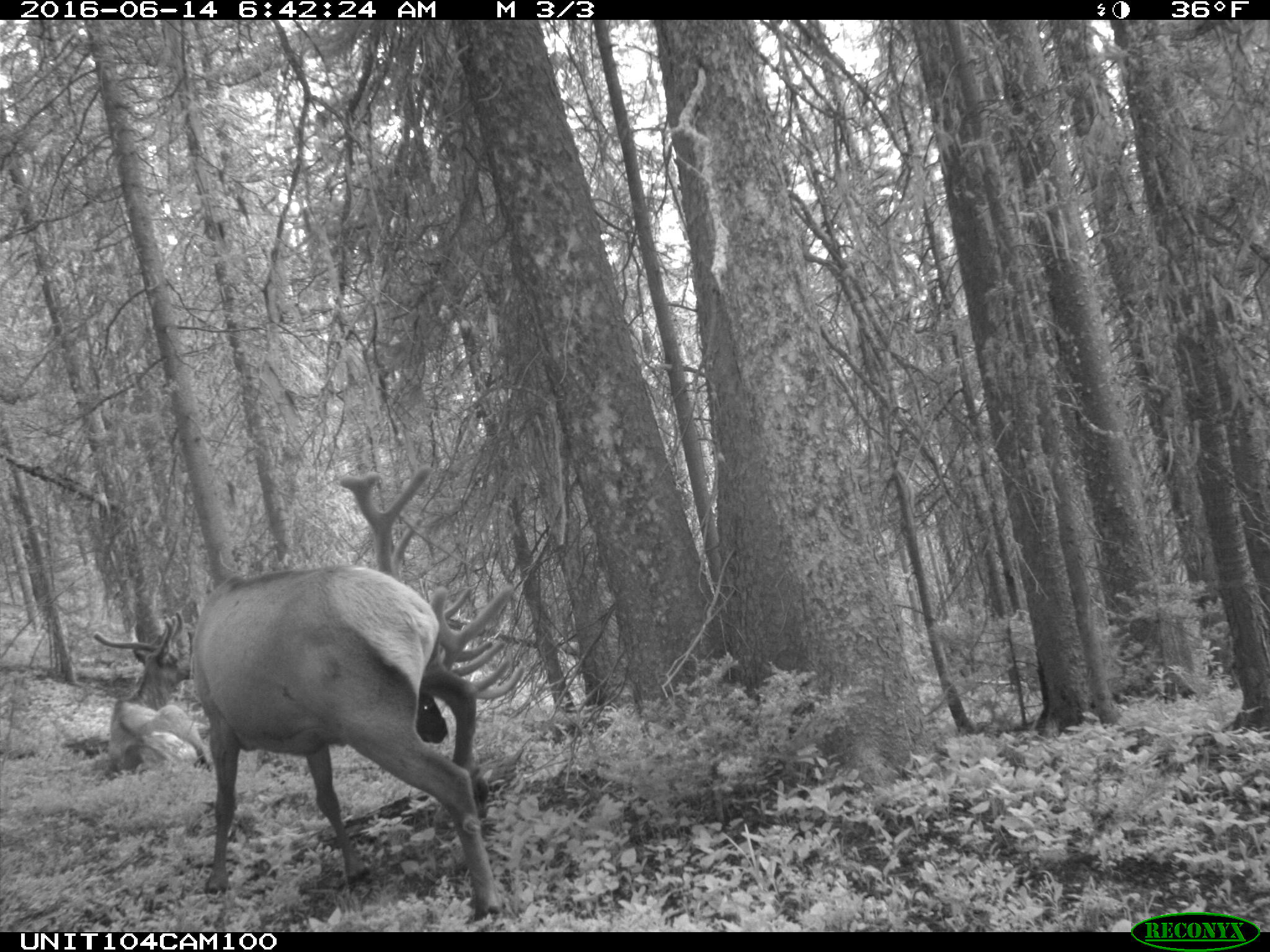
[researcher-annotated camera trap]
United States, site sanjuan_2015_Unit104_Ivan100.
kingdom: Animalia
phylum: Chordata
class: Mammalia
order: Artiodactyla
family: Cervidae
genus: Cervus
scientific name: Cervus elaphus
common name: red deer